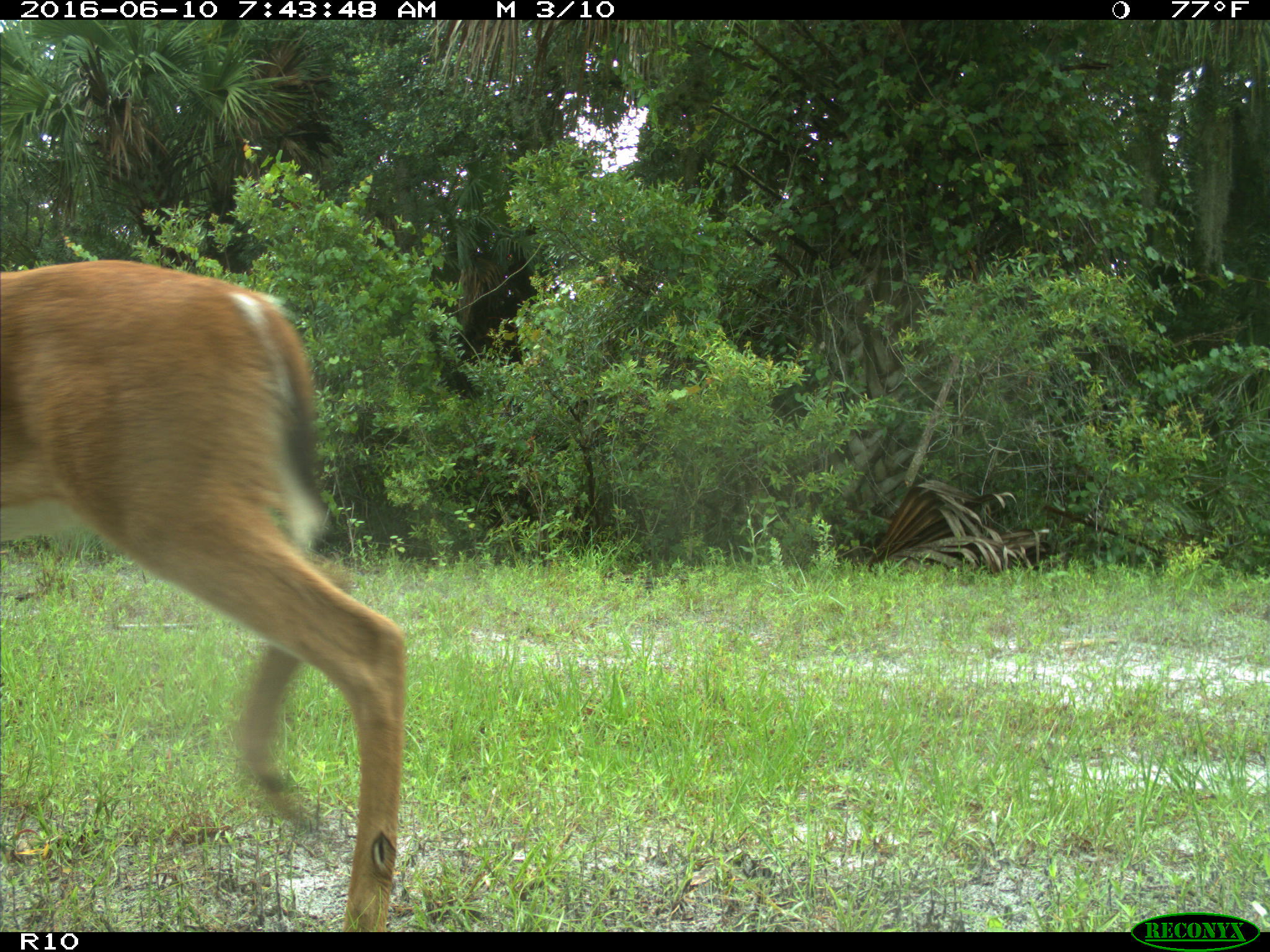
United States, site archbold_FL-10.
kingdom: Animalia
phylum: Chordata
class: Mammalia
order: Artiodactyla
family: Cervidae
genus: Odocoileus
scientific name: Odocoileus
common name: deer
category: unidentified deer